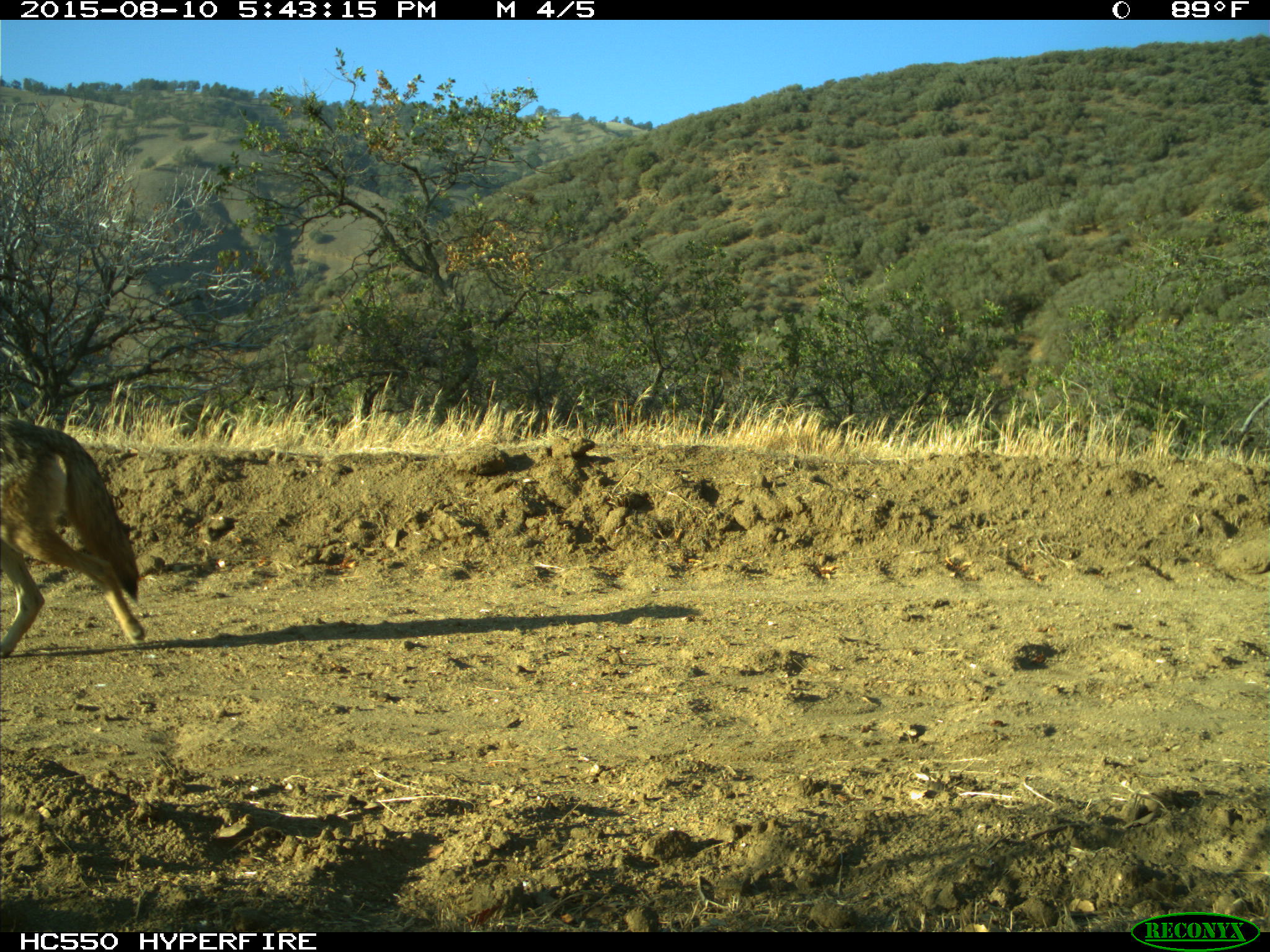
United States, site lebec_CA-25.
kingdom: Animalia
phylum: Chordata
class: Mammalia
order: Carnivora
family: Canidae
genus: Canis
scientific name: Canis latrans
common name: coyote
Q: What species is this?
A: Canis latrans (coyote).